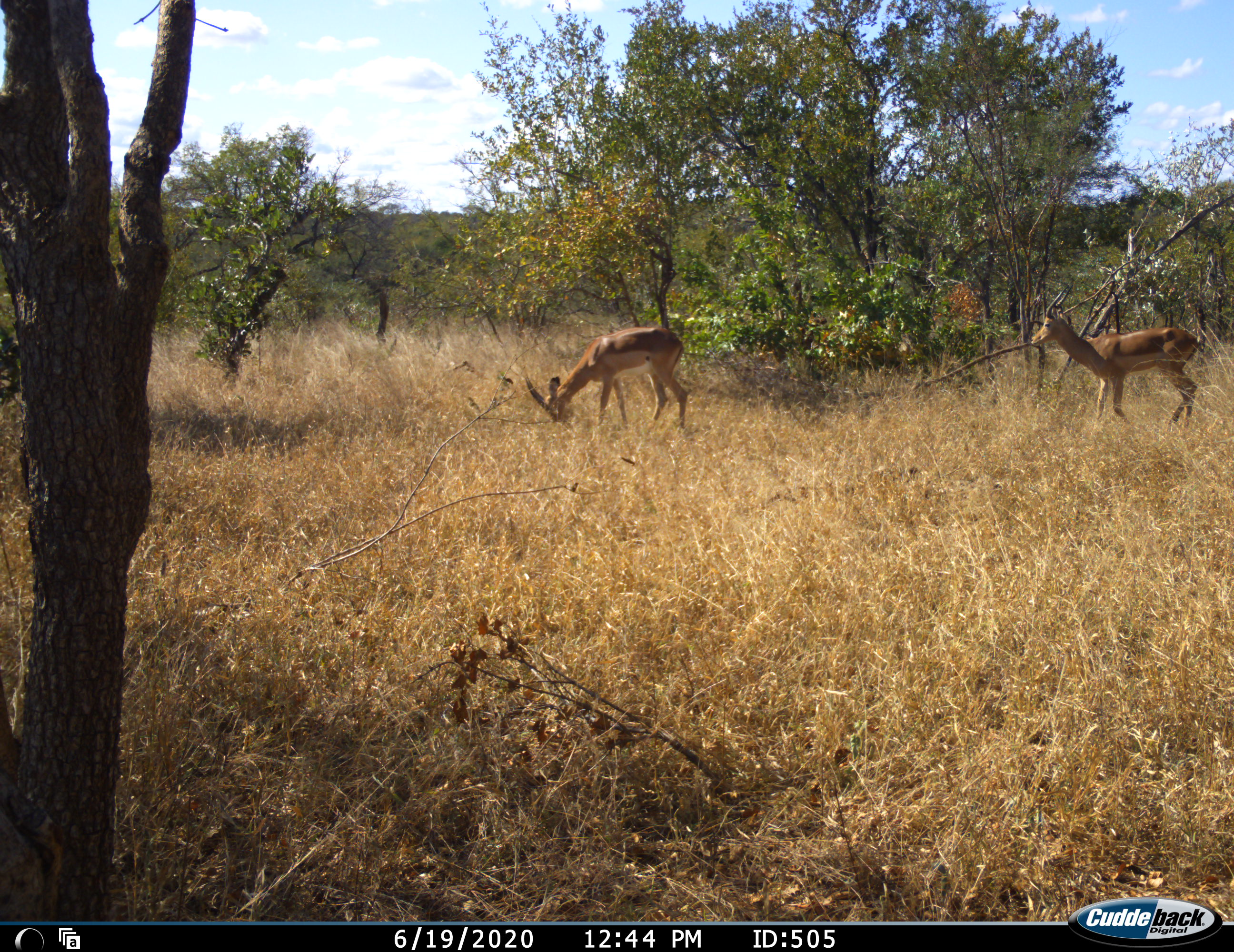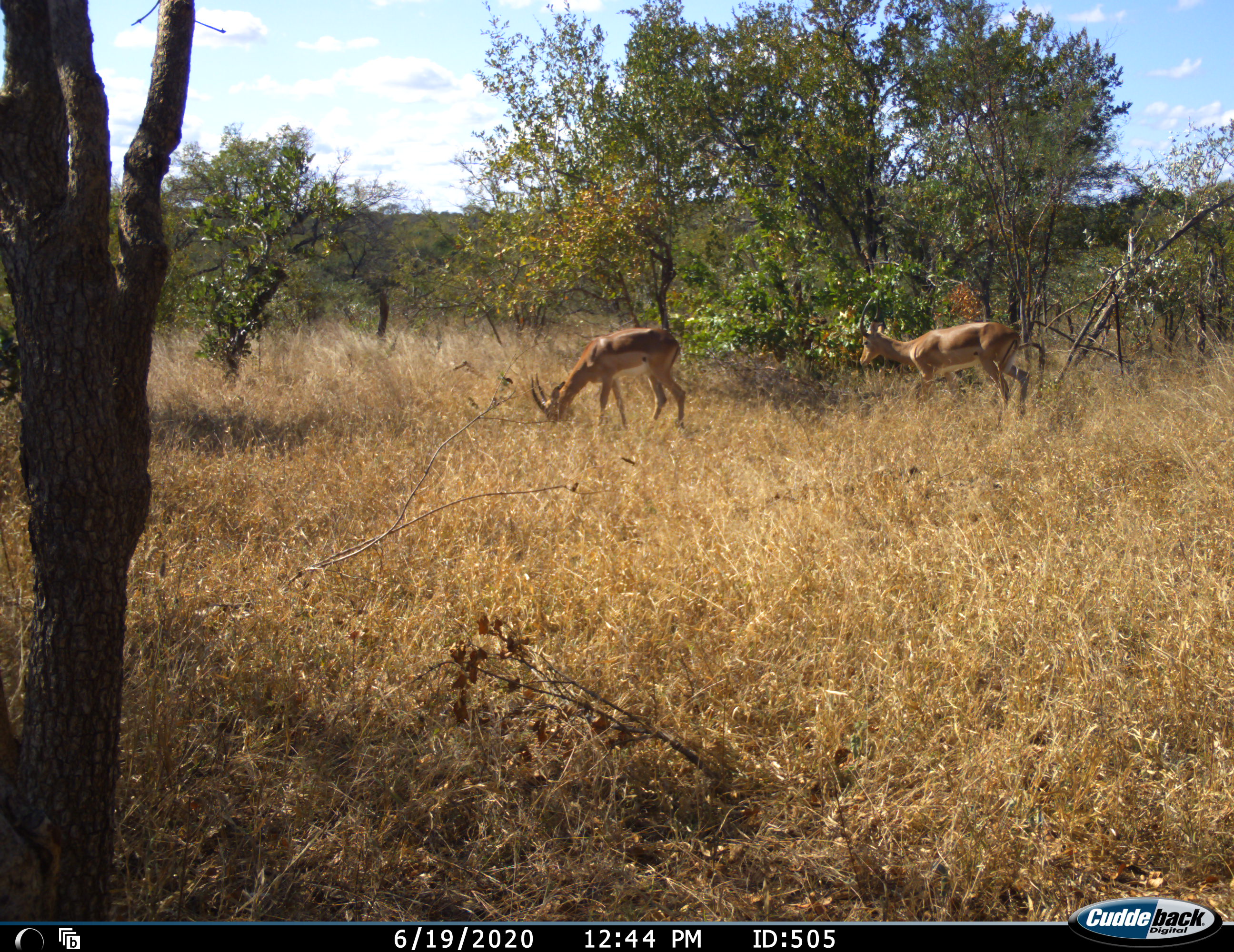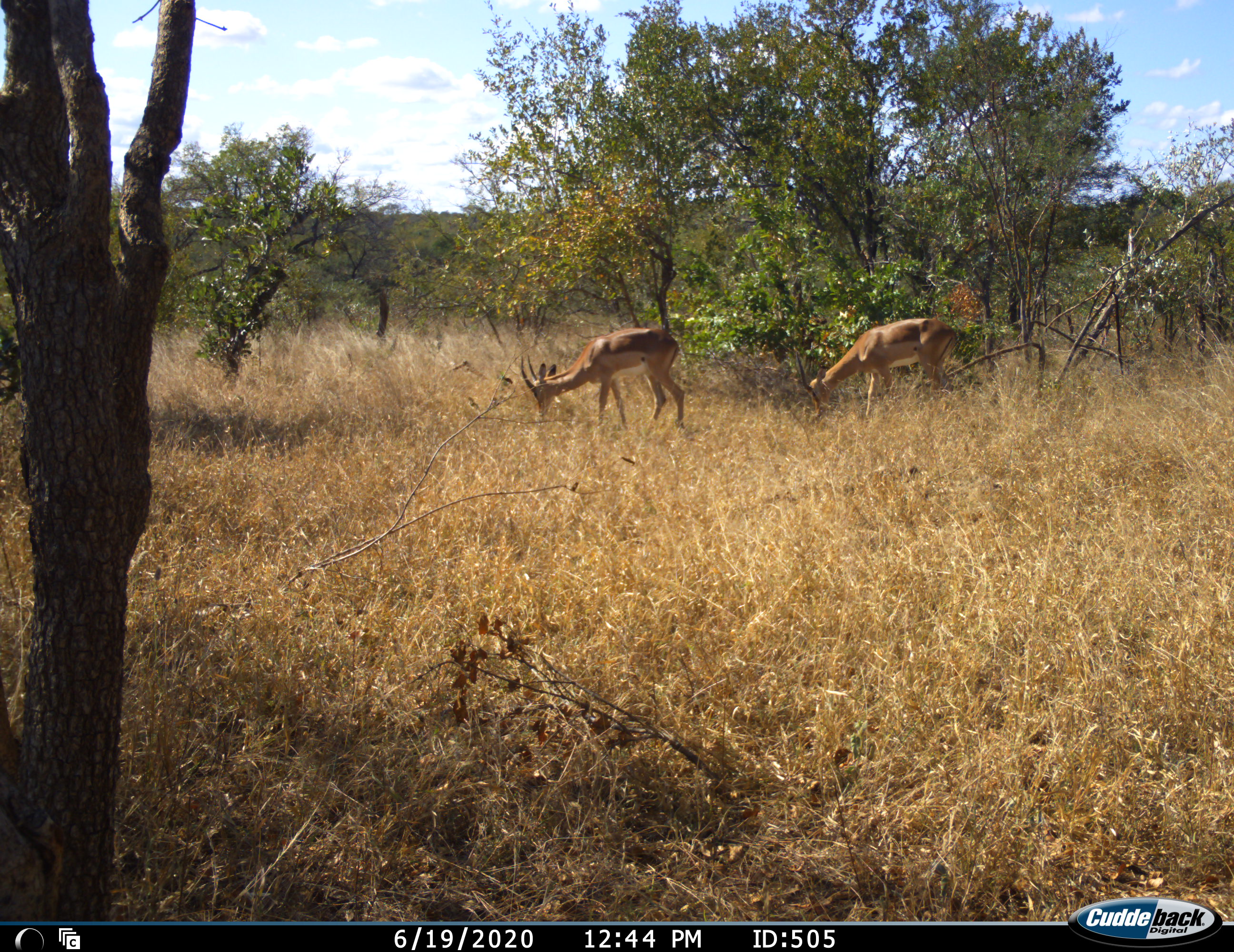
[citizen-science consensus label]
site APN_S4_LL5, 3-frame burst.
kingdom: Animalia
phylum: Chordata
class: Mammalia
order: Artiodactyla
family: Bovidae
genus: Aepyceros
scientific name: Aepyceros melampus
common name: impala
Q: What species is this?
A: Impala (Aepyceros melampus).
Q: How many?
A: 2.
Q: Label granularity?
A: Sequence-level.